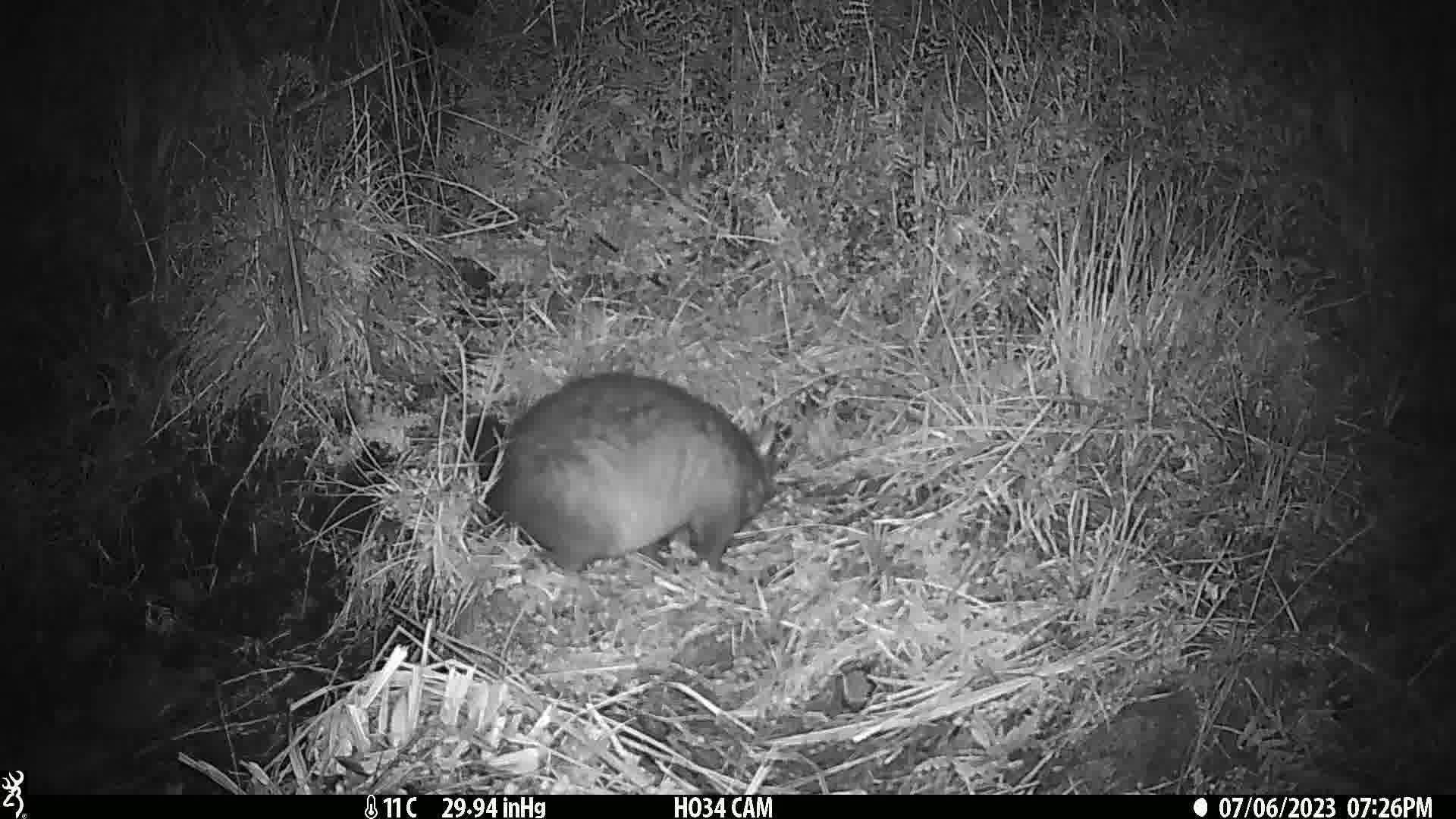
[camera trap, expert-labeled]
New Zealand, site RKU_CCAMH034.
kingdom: Animalia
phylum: Chordata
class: Mammalia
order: Diprotodontia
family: Phalangeridae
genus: Trichosurus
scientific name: Trichosurus vulpecula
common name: common brushtail possum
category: possum